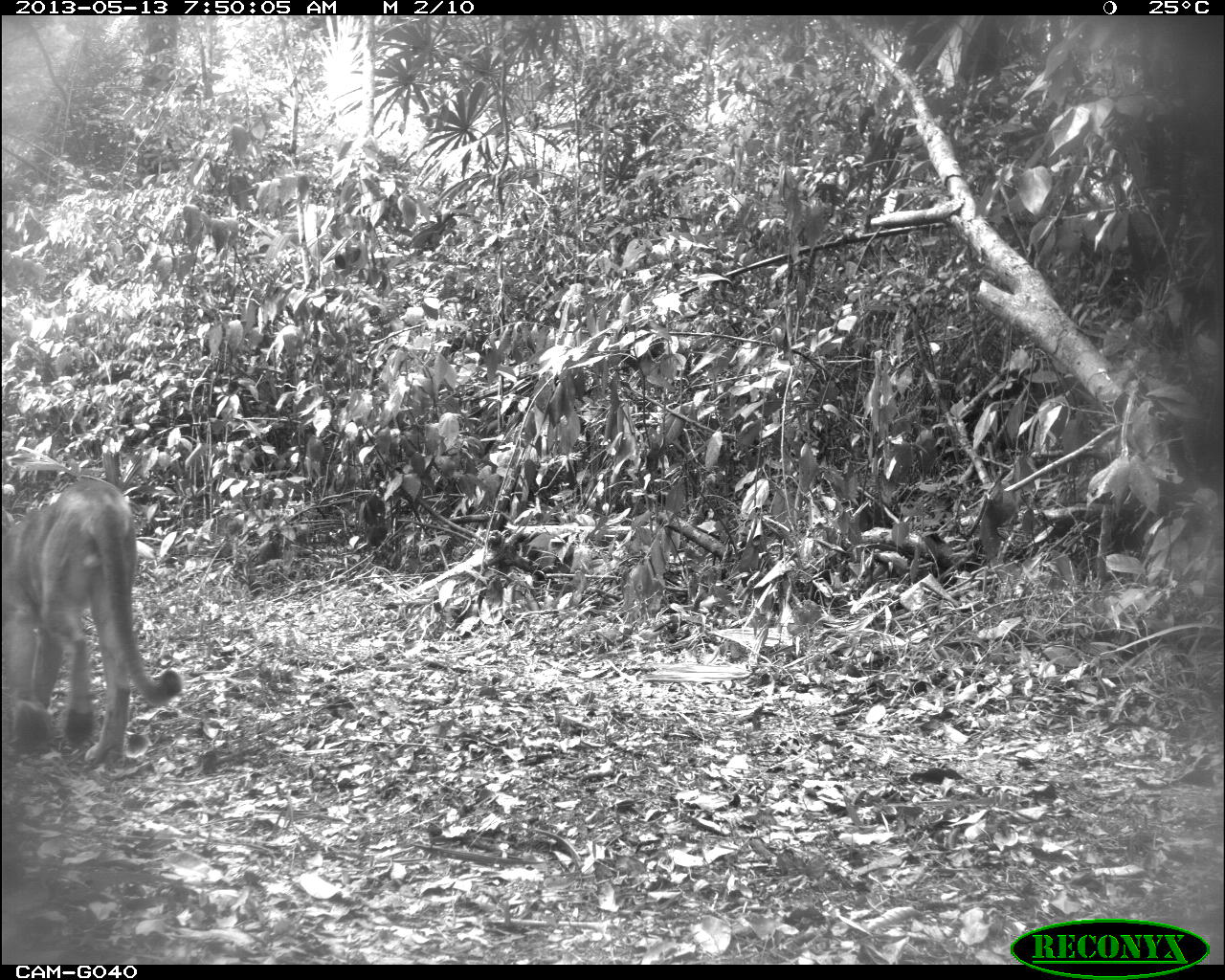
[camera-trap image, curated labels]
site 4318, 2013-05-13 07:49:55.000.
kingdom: Animalia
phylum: Chordata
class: Mammalia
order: Carnivora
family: Felidae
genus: Puma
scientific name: Puma concolor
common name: mountain lion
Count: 1.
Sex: male.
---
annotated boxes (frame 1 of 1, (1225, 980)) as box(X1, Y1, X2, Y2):
puma concolor: box(2, 474, 183, 765)